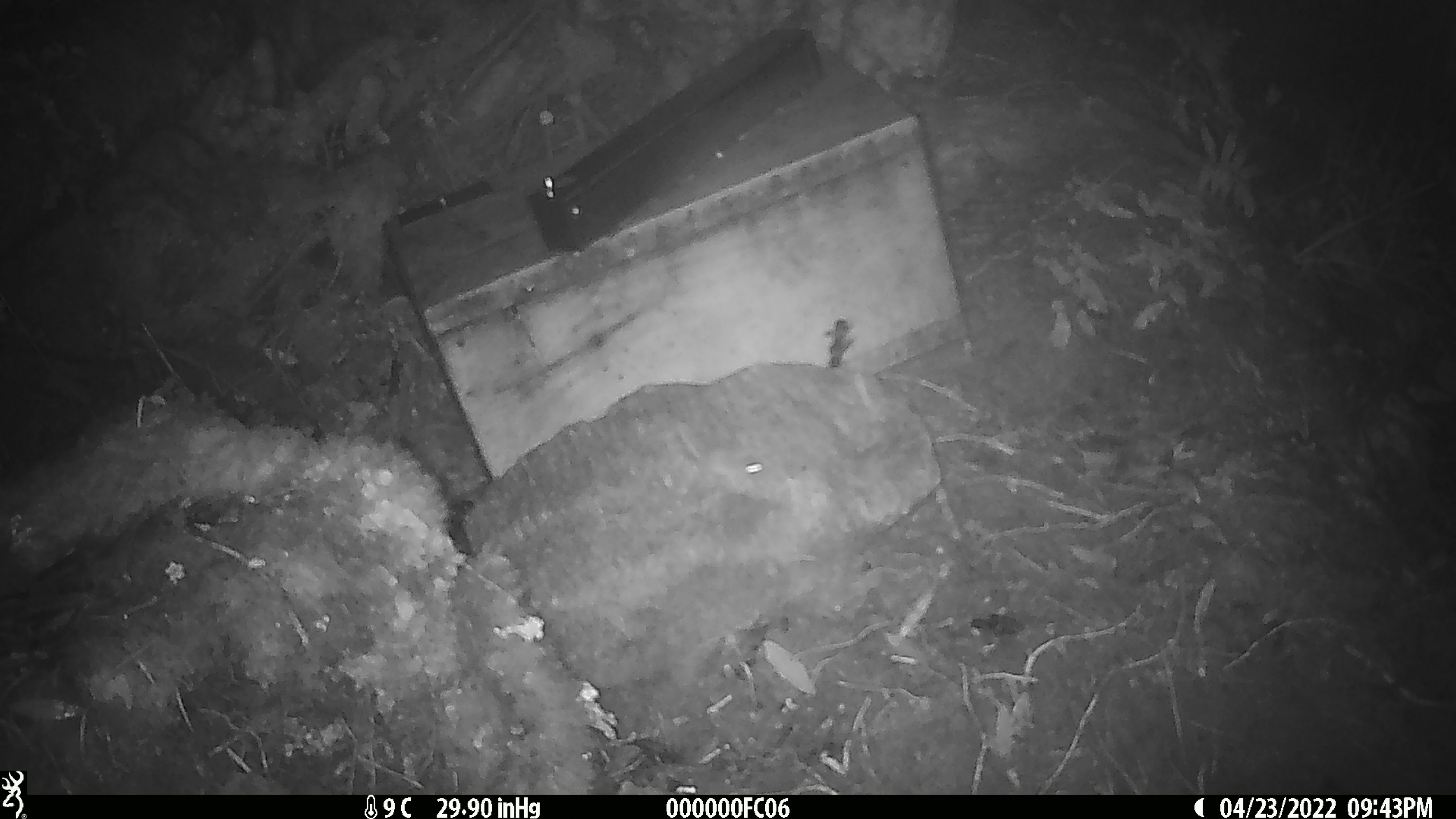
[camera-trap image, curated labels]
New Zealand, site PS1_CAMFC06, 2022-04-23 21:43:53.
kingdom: Animalia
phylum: Chordata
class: Mammalia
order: Rodentia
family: Muridae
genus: Mus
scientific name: Mus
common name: mouse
Mouse (Mus).